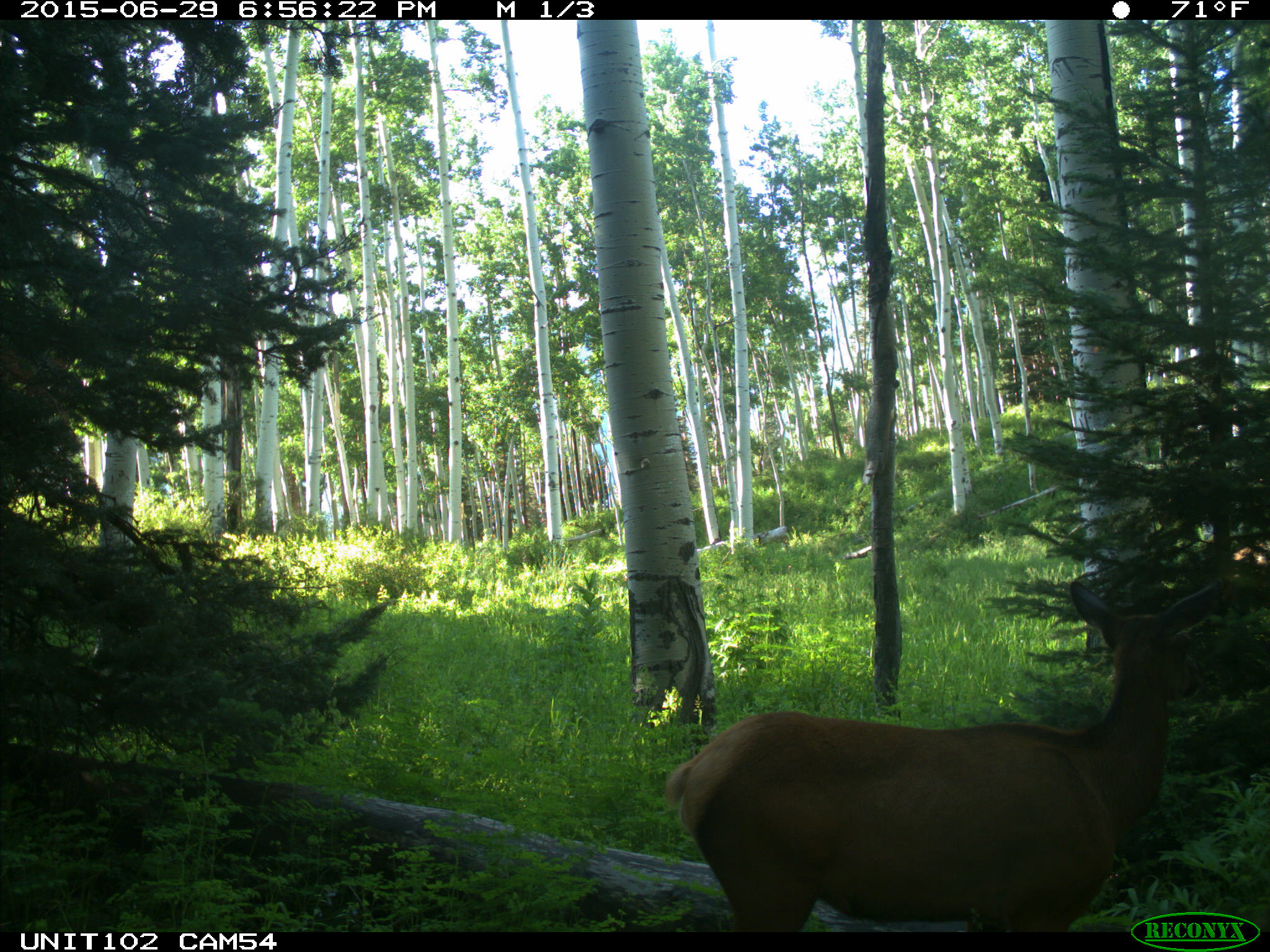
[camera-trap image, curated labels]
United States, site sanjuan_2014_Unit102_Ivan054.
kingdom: Animalia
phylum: Chordata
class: Mammalia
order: Artiodactyla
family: Cervidae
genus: Cervus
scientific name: Cervus elaphus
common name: red deer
Cervus elaphus (red deer).